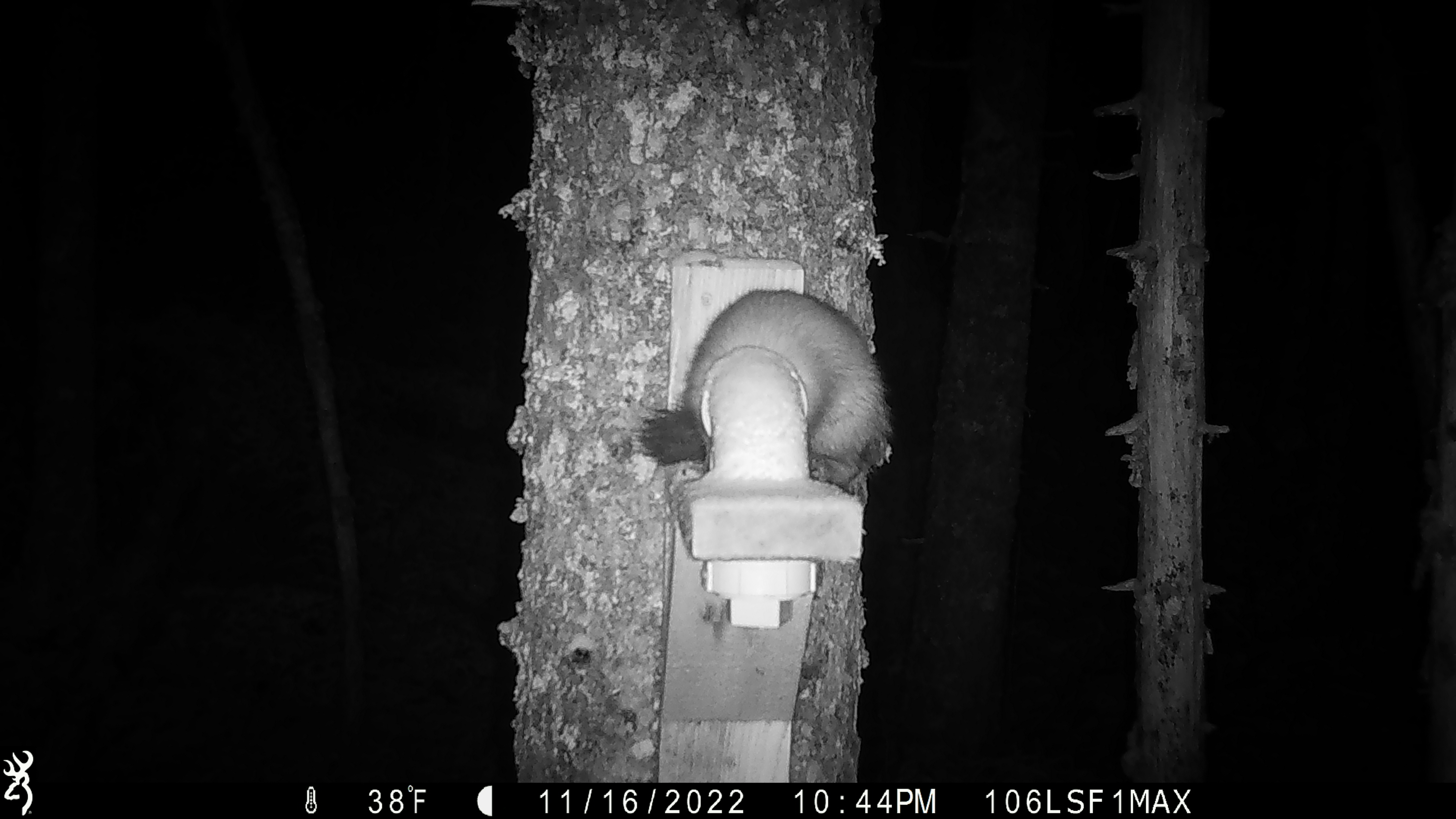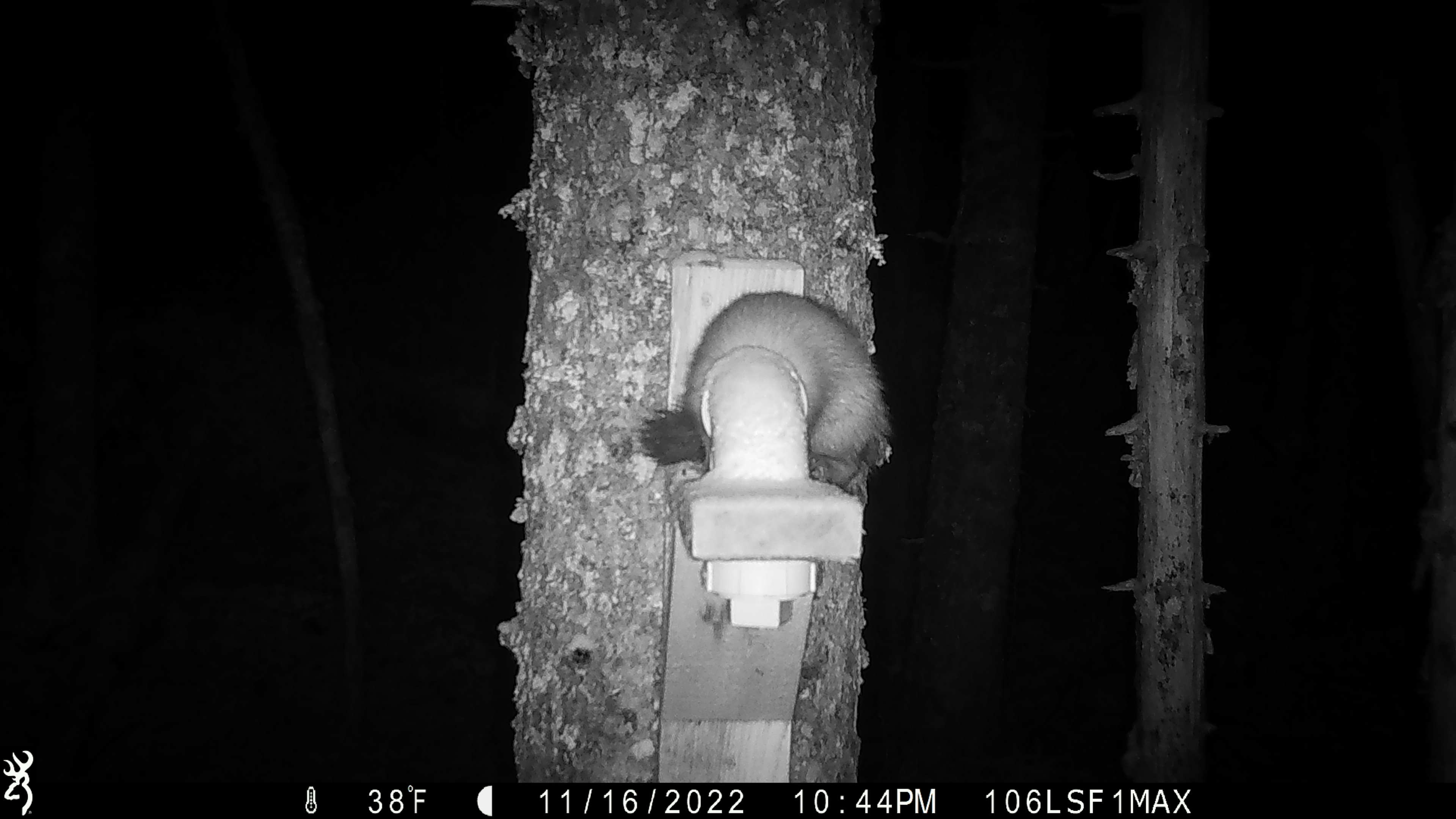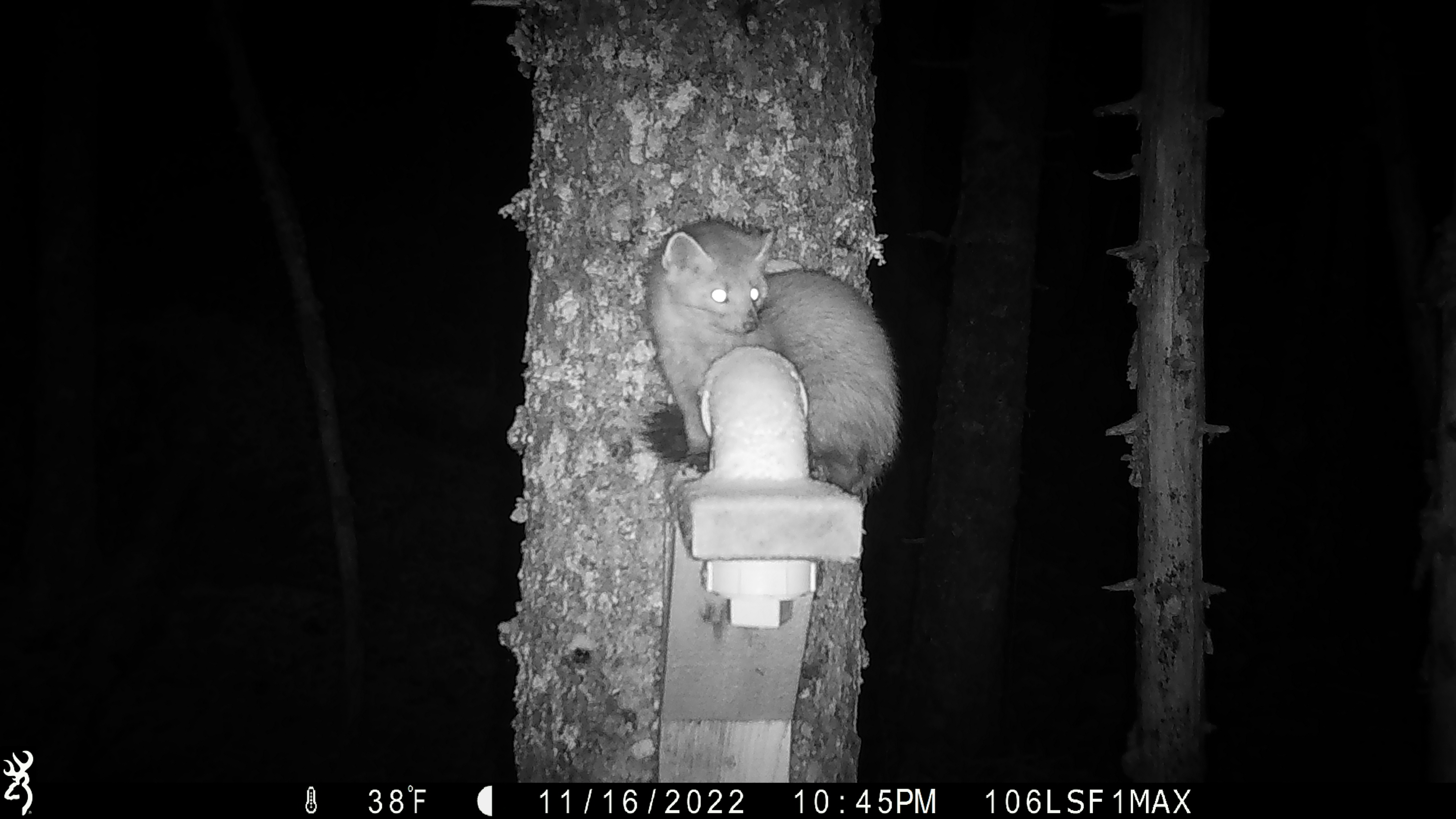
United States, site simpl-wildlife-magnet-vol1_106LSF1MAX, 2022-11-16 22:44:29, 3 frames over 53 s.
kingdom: Animalia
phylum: Chordata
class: Mammalia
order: Carnivora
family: Mustelidae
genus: Martes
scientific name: Martes americana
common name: american marten